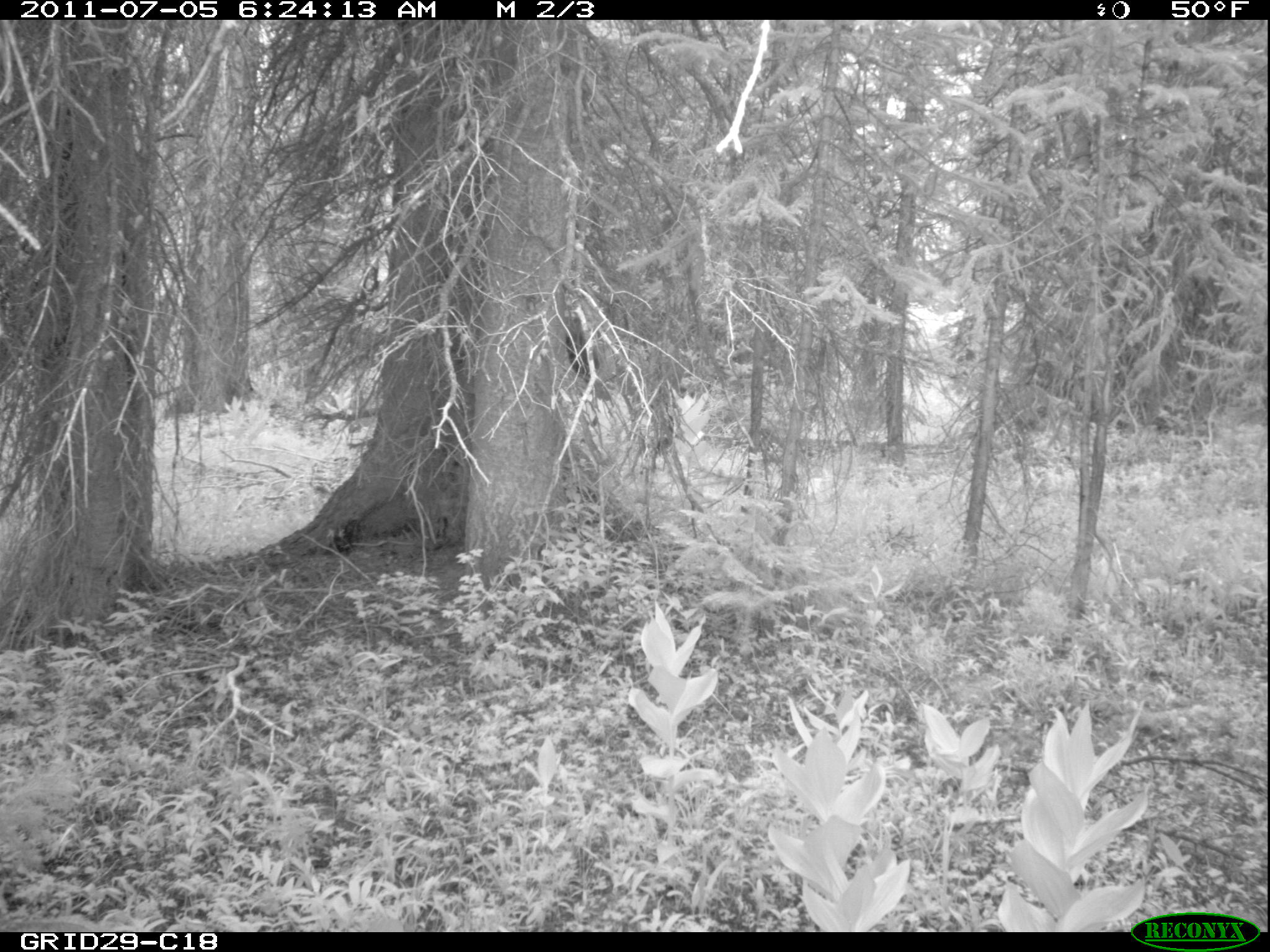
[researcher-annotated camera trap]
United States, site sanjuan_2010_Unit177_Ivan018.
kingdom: Animalia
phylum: Chordata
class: Mammalia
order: Artiodactyla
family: Cervidae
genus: Cervus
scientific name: Cervus elaphus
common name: red deer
Cervus elaphus (red deer).